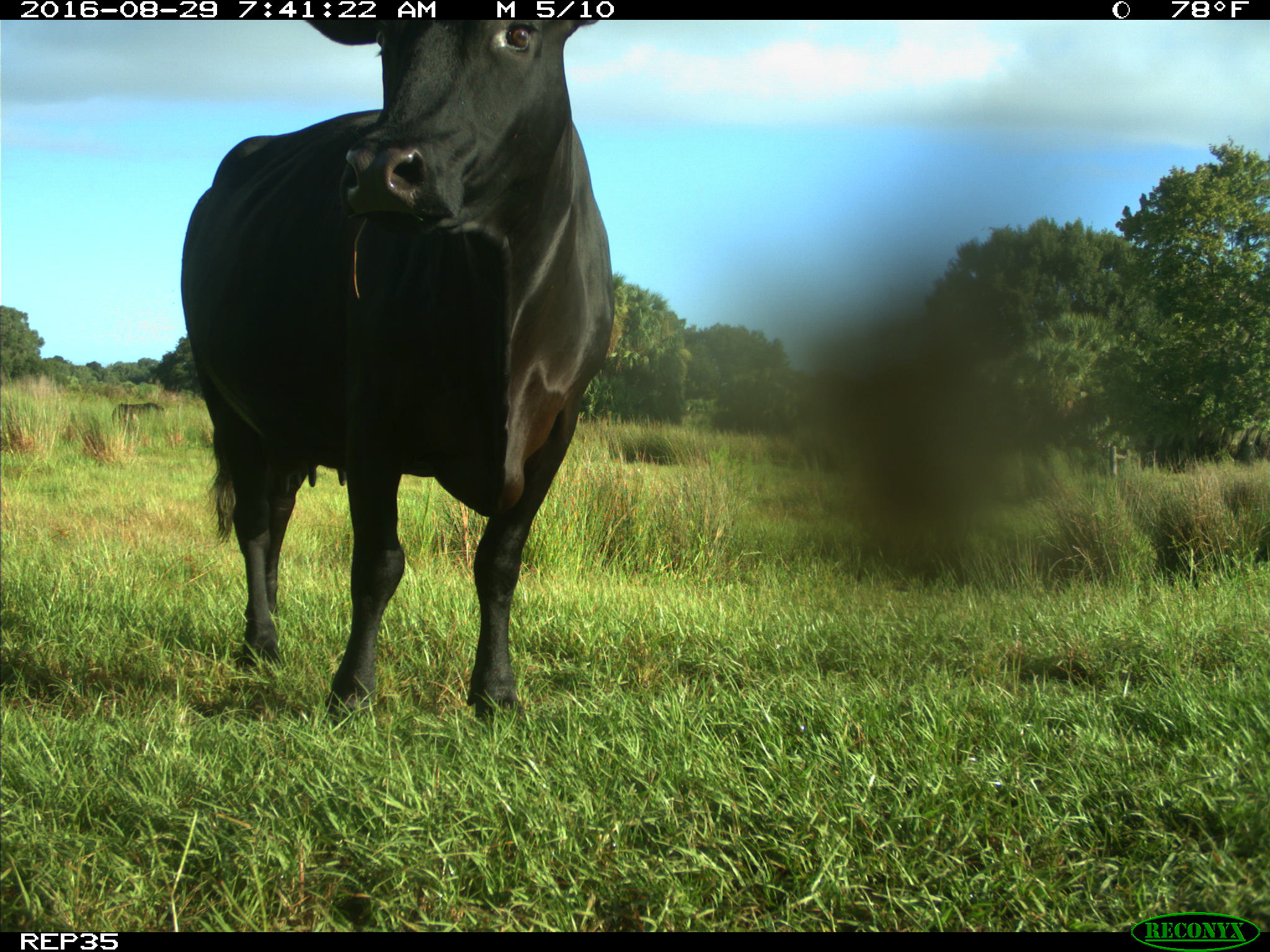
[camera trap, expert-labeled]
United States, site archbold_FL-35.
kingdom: Animalia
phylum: Chordata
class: Mammalia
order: Artiodactyla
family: Bovidae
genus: Bos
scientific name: Bos taurus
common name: domestic cow